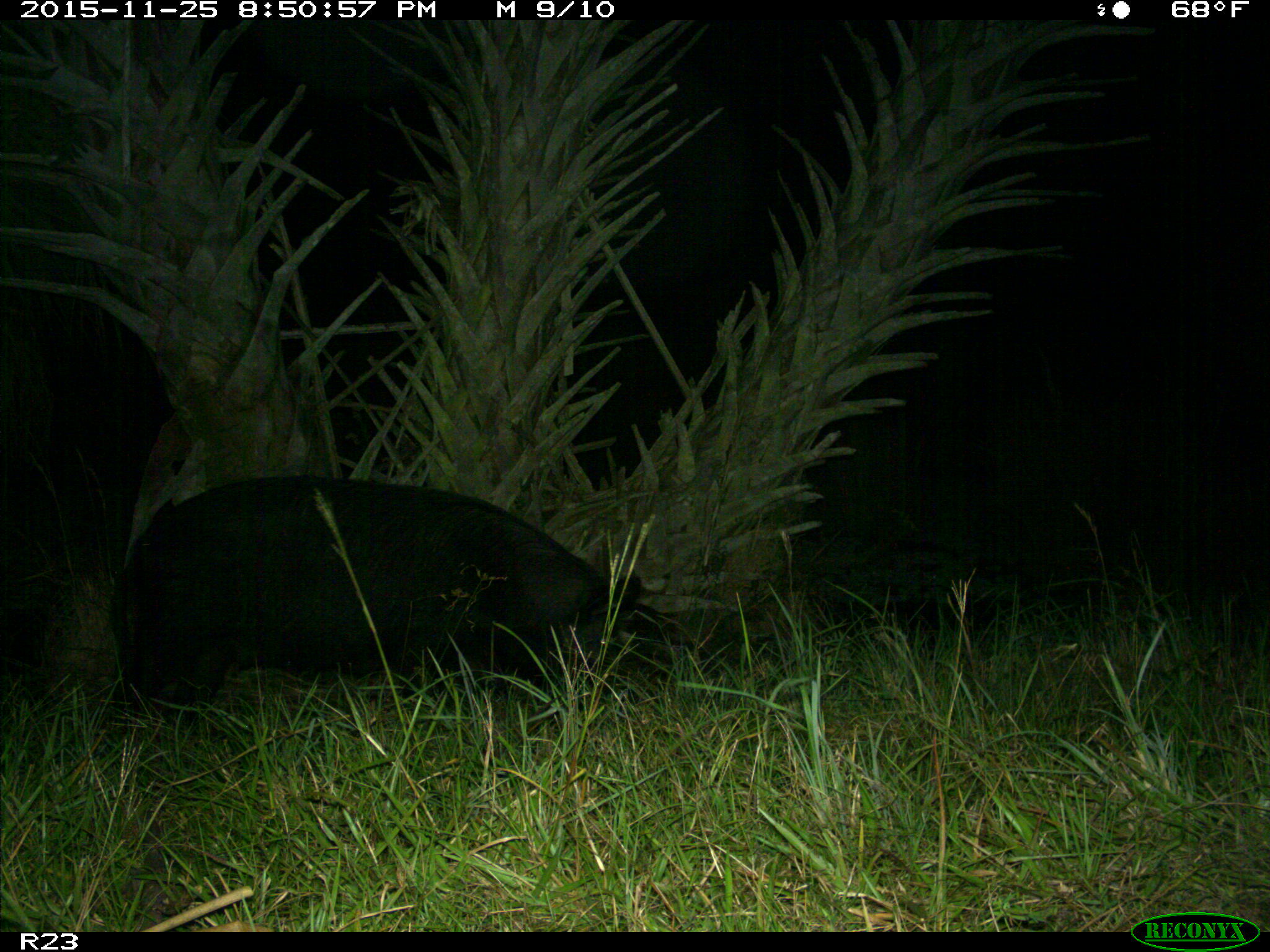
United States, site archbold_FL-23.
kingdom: Animalia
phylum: Chordata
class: Mammalia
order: Artiodactyla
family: Suidae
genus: Sus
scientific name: Sus scrofa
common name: wild boar